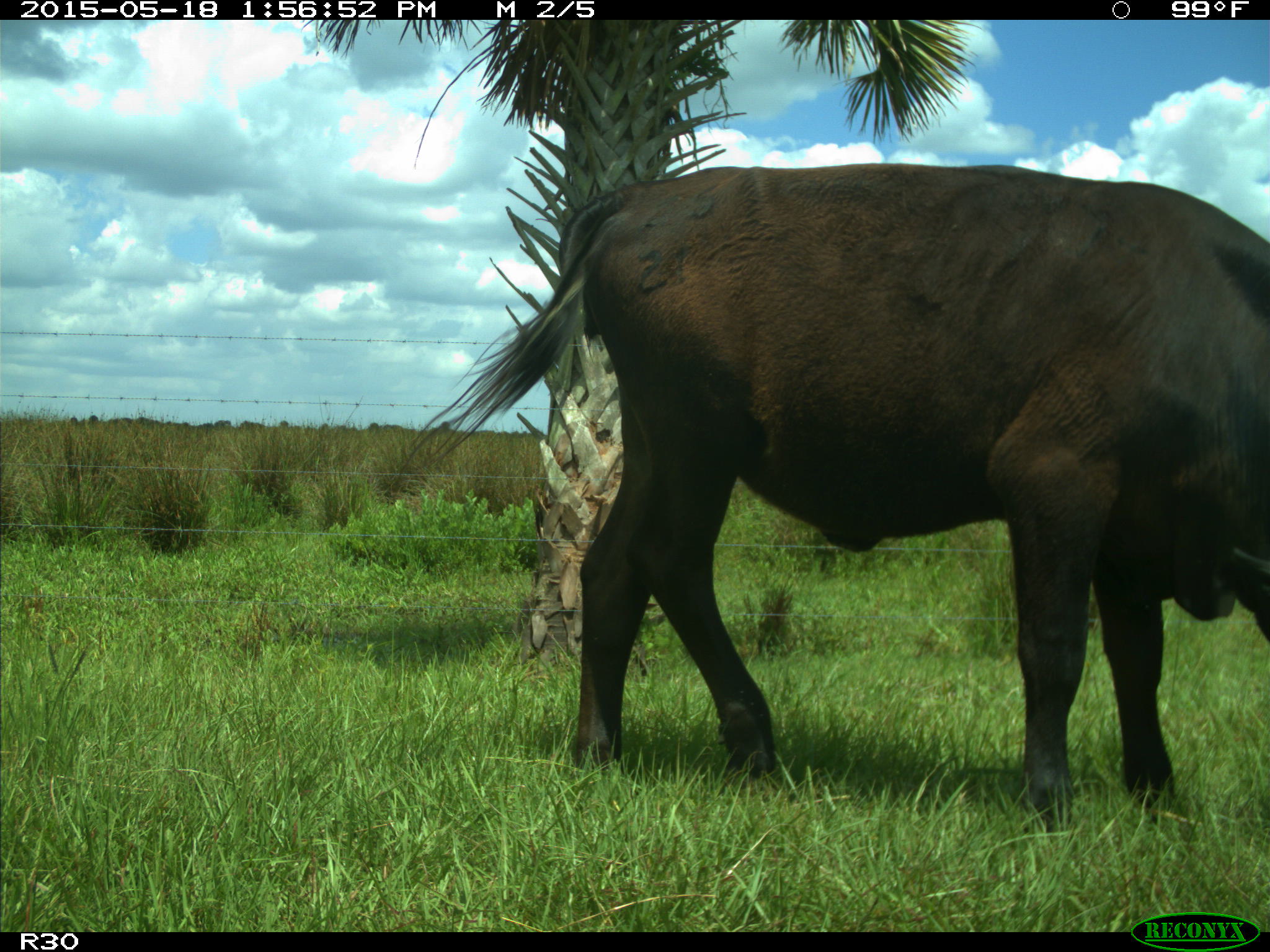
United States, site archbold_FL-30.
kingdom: Animalia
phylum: Chordata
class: Mammalia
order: Artiodactyla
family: Bovidae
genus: Bos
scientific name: Bos taurus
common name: domestic cow